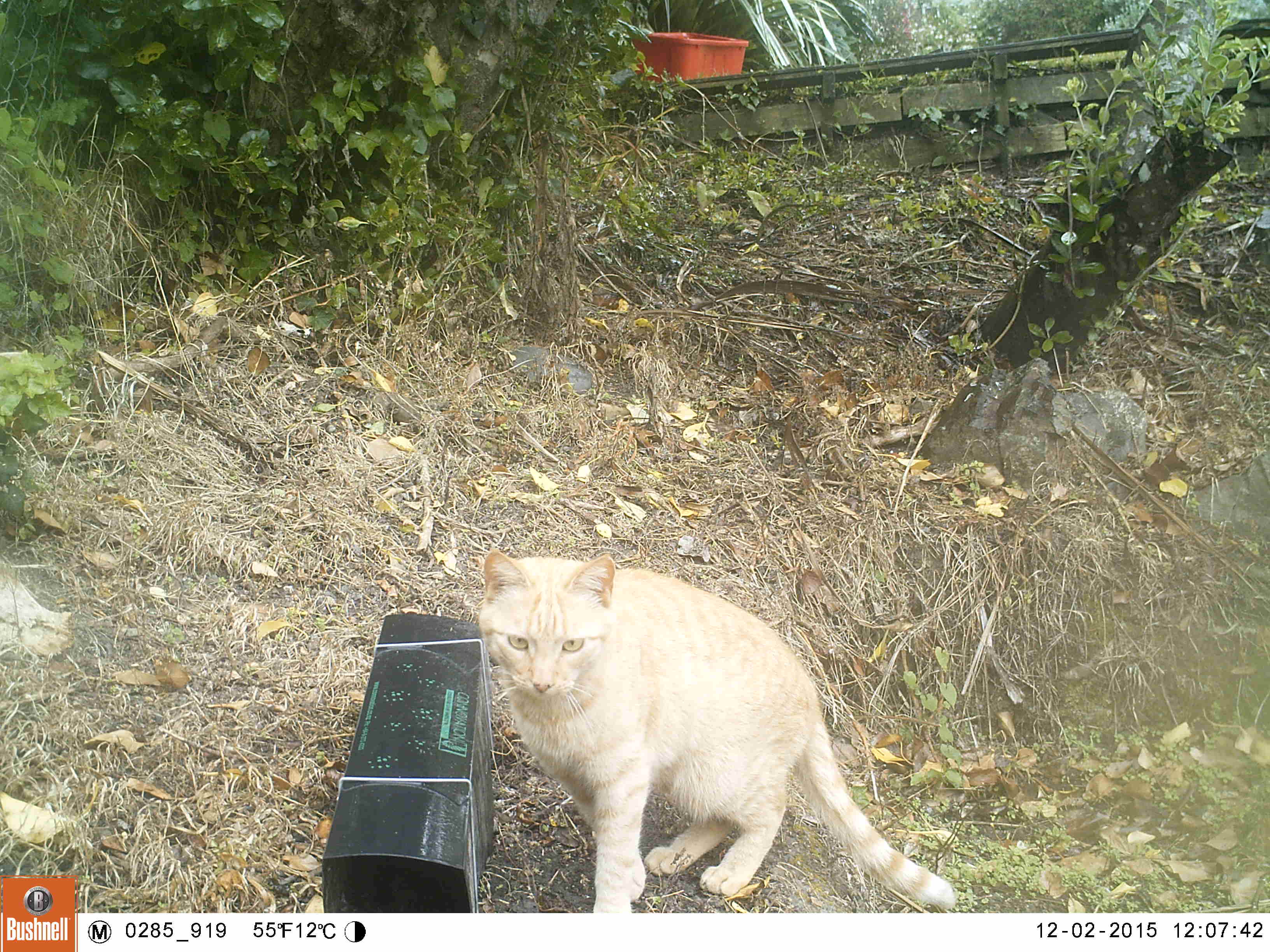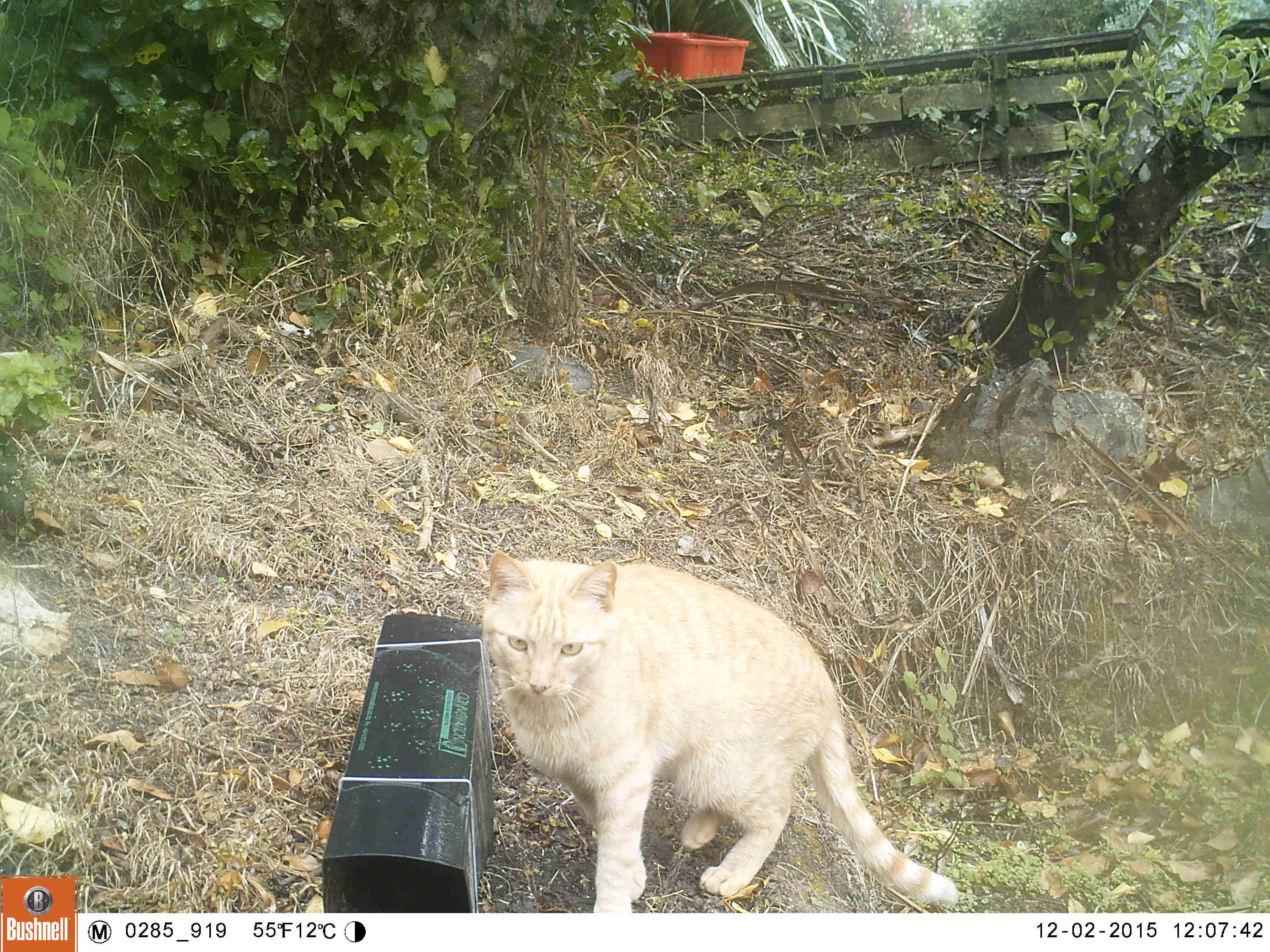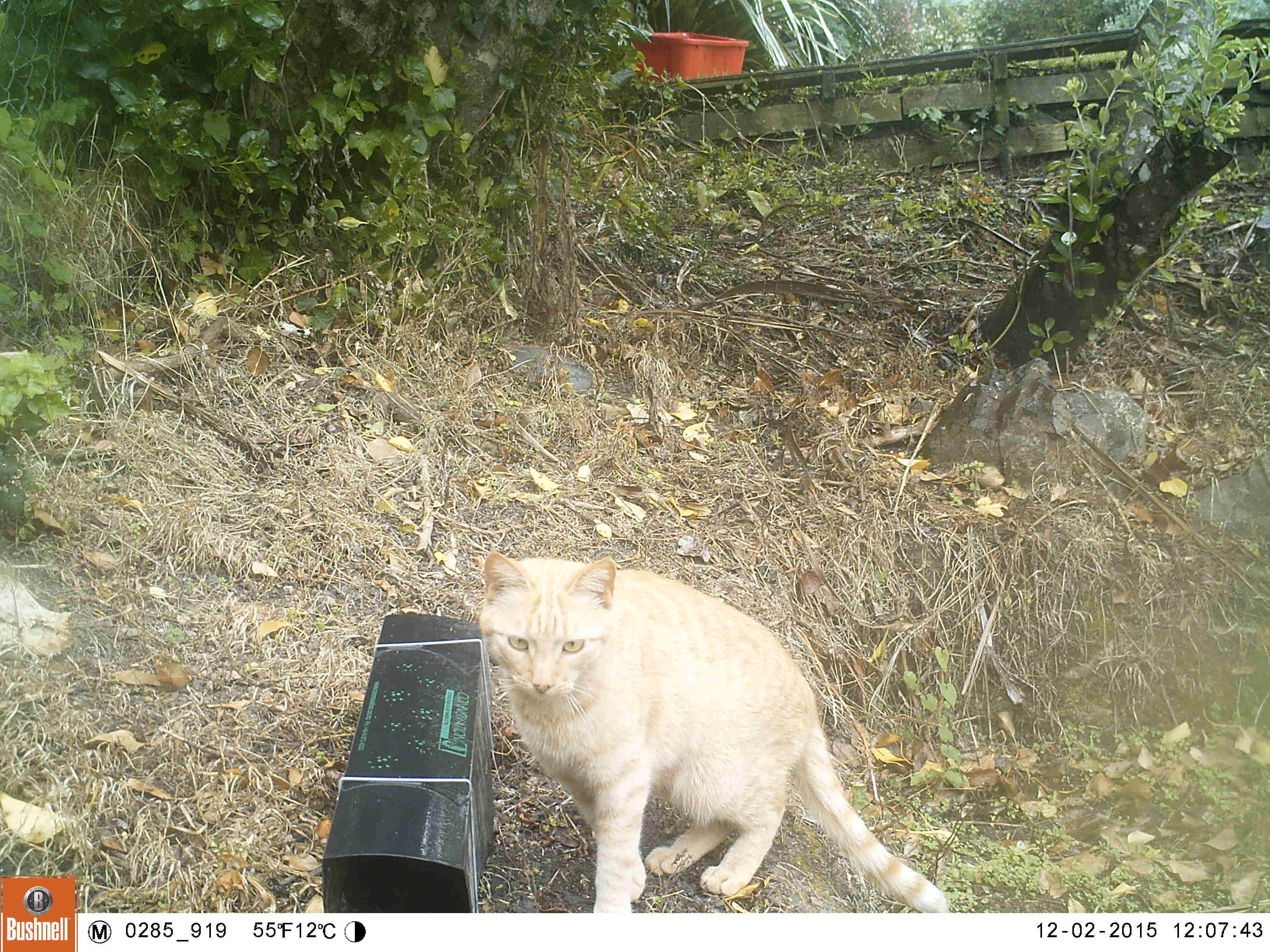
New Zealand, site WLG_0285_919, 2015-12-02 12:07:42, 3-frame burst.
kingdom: Animalia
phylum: Chordata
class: Mammalia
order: Carnivora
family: Felidae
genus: Felis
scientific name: Felis catus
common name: domestic cat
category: cat